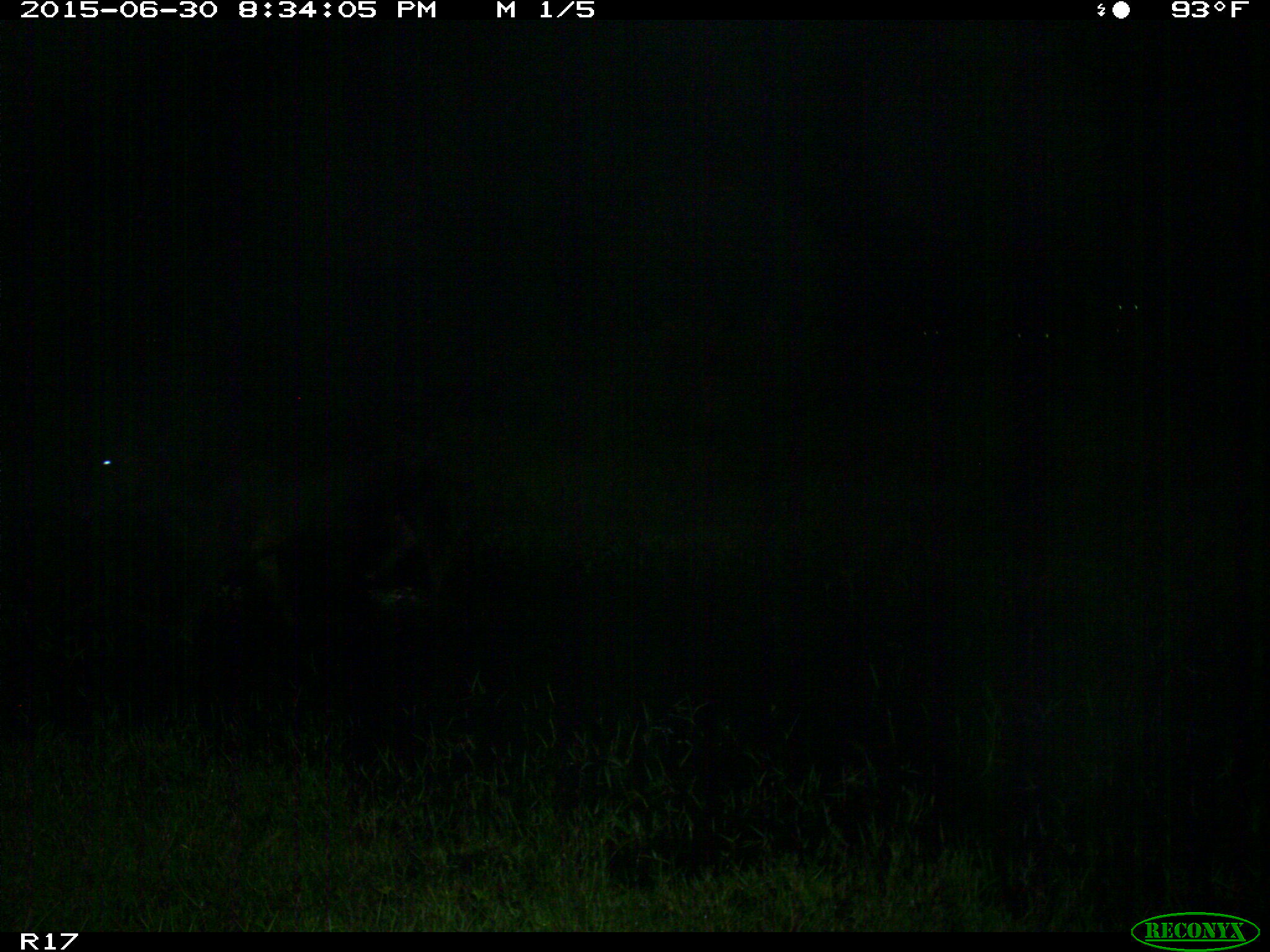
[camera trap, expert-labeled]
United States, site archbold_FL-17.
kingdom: Animalia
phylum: Chordata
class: Mammalia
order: Artiodactyla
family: Bovidae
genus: Bos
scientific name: Bos taurus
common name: domestic cow